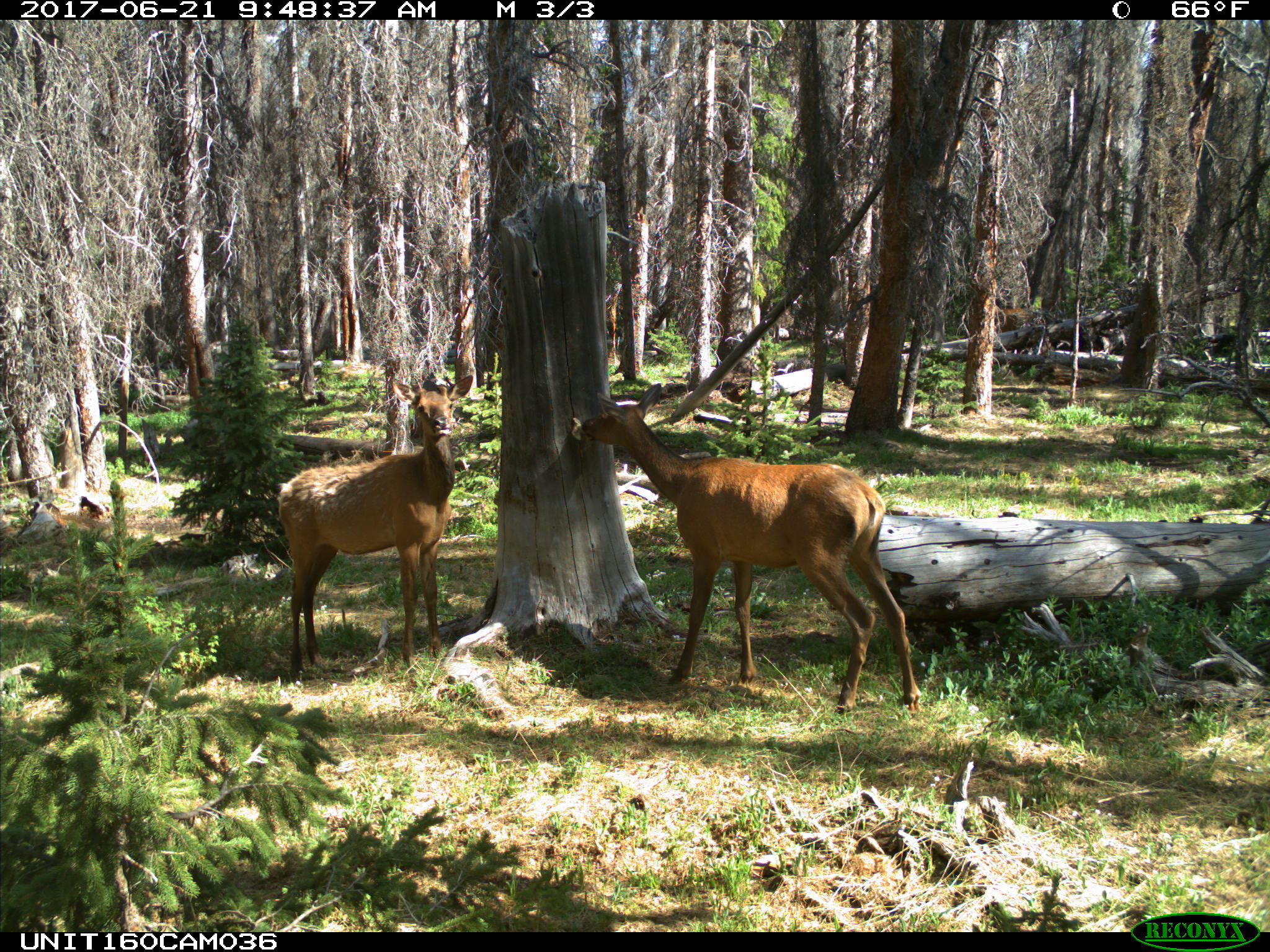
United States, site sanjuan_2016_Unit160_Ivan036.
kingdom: Animalia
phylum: Chordata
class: Mammalia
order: Artiodactyla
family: Cervidae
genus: Cervus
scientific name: Cervus elaphus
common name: red deer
Cervus elaphus (red deer).